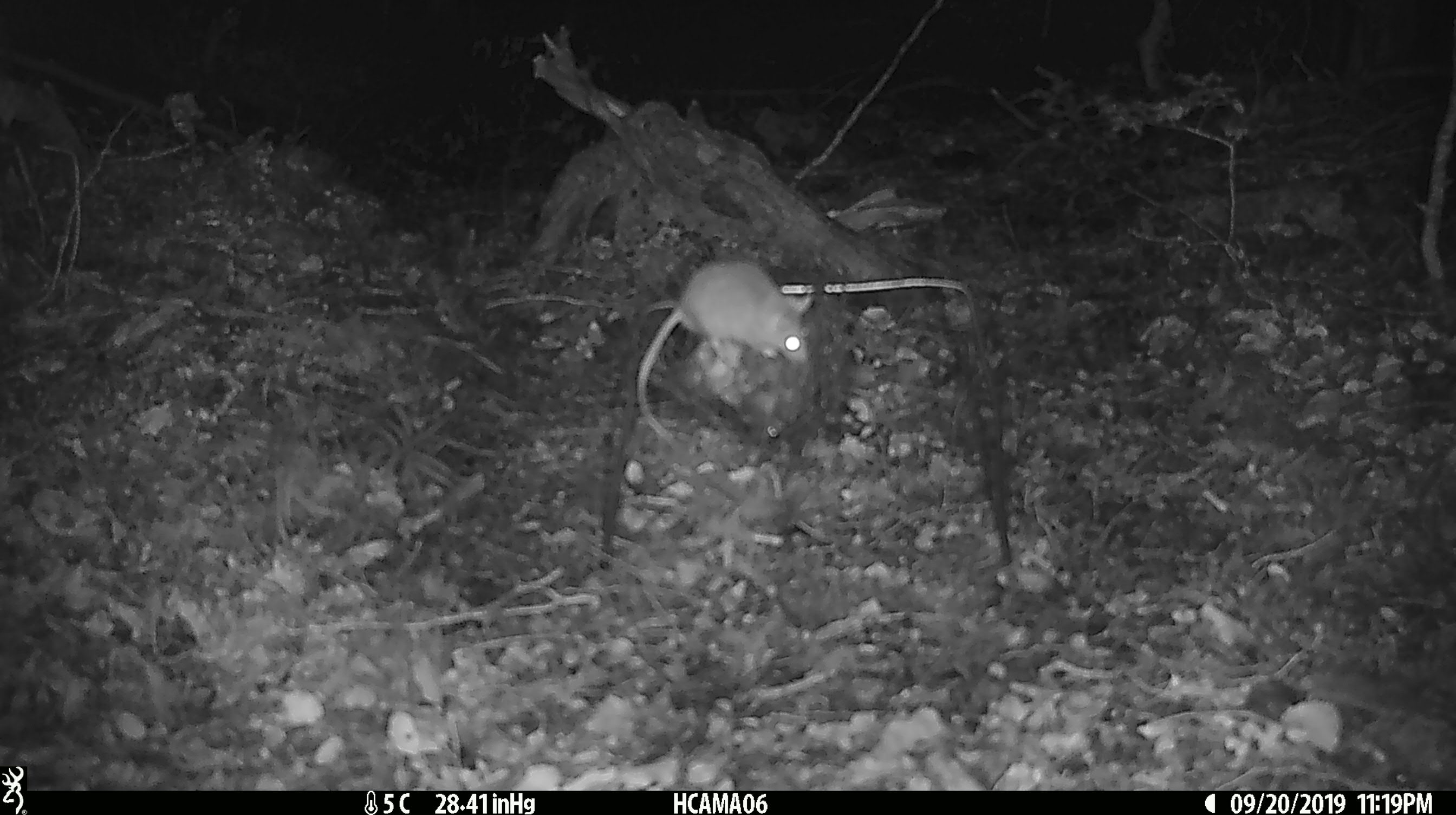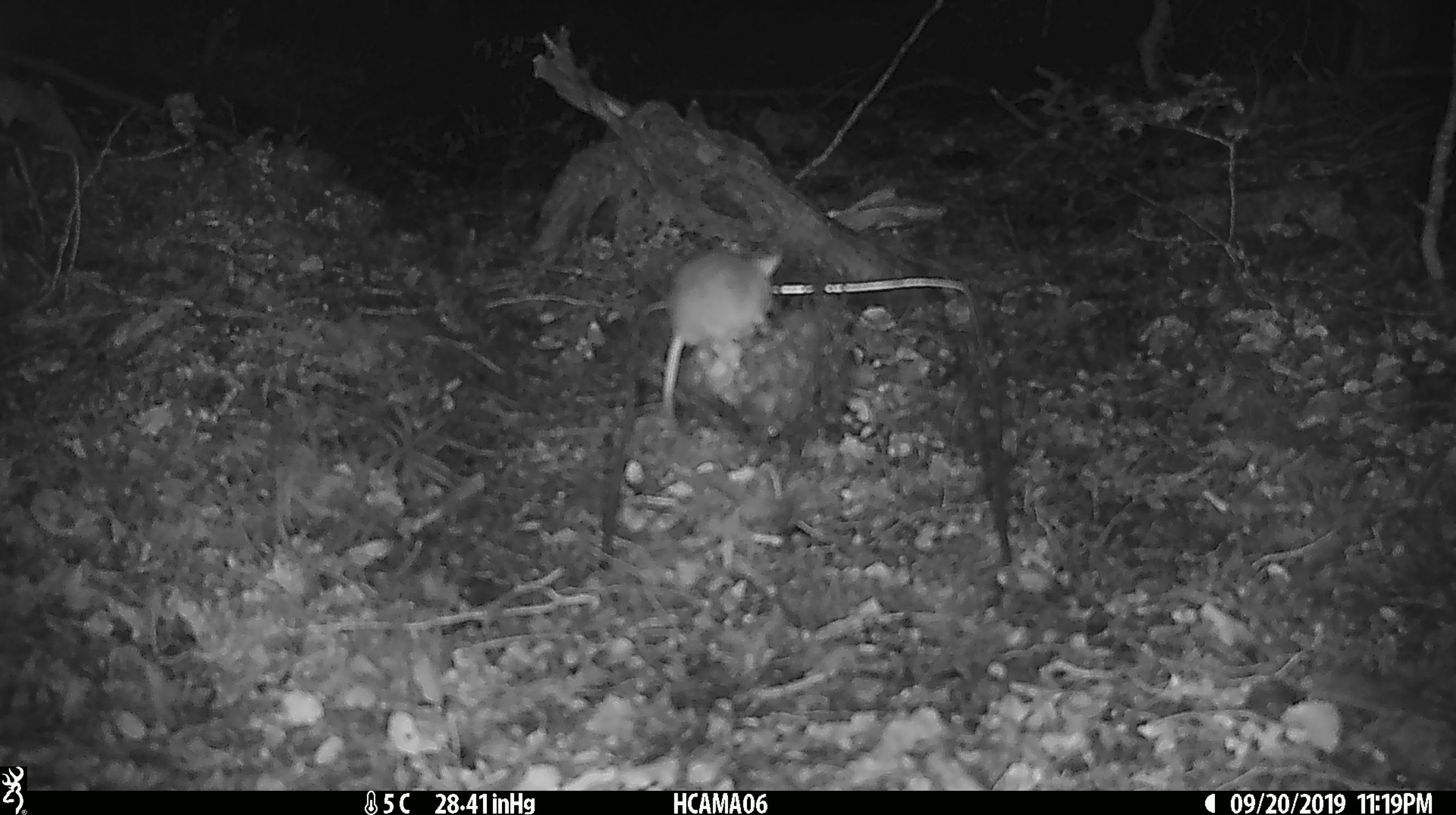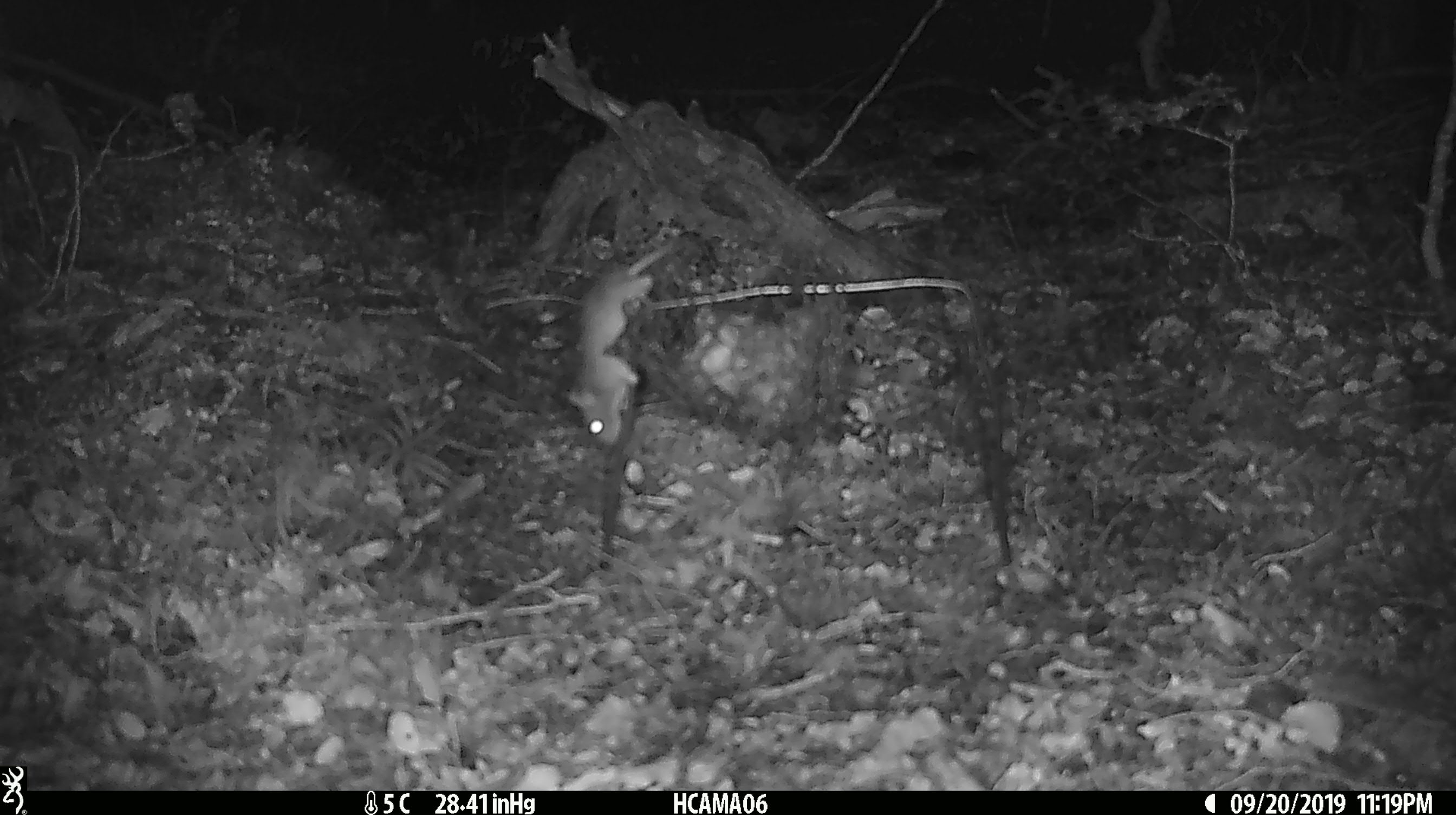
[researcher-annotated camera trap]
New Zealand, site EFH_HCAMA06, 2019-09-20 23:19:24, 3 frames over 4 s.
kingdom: Animalia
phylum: Chordata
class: Mammalia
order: Rodentia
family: Muridae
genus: Mus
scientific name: Mus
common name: mouse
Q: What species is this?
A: Mouse (Mus).